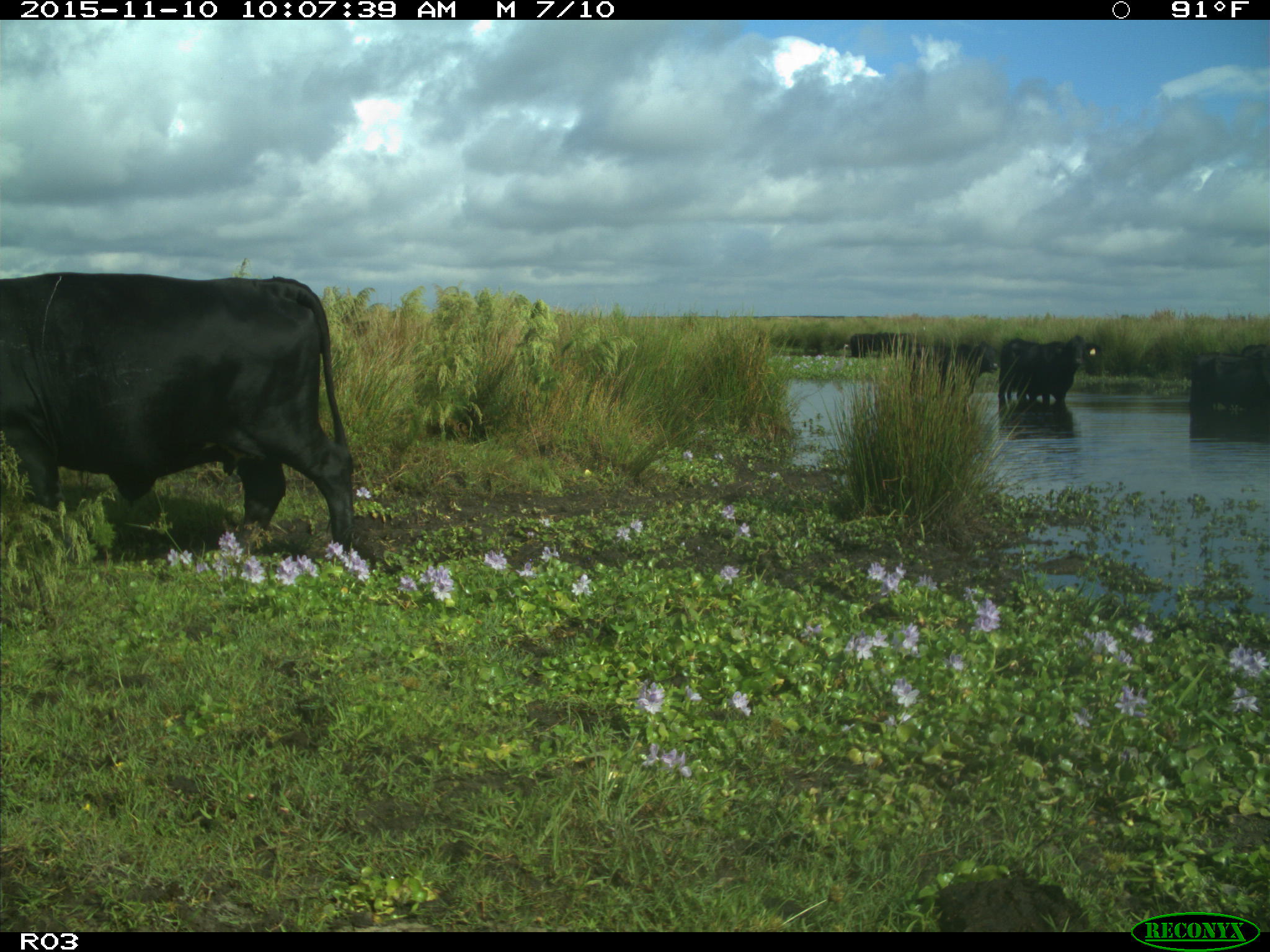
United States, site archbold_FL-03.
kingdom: Animalia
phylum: Chordata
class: Mammalia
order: Artiodactyla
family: Bovidae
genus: Bos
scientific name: Bos taurus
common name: domestic cow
Bos taurus (domestic cow).